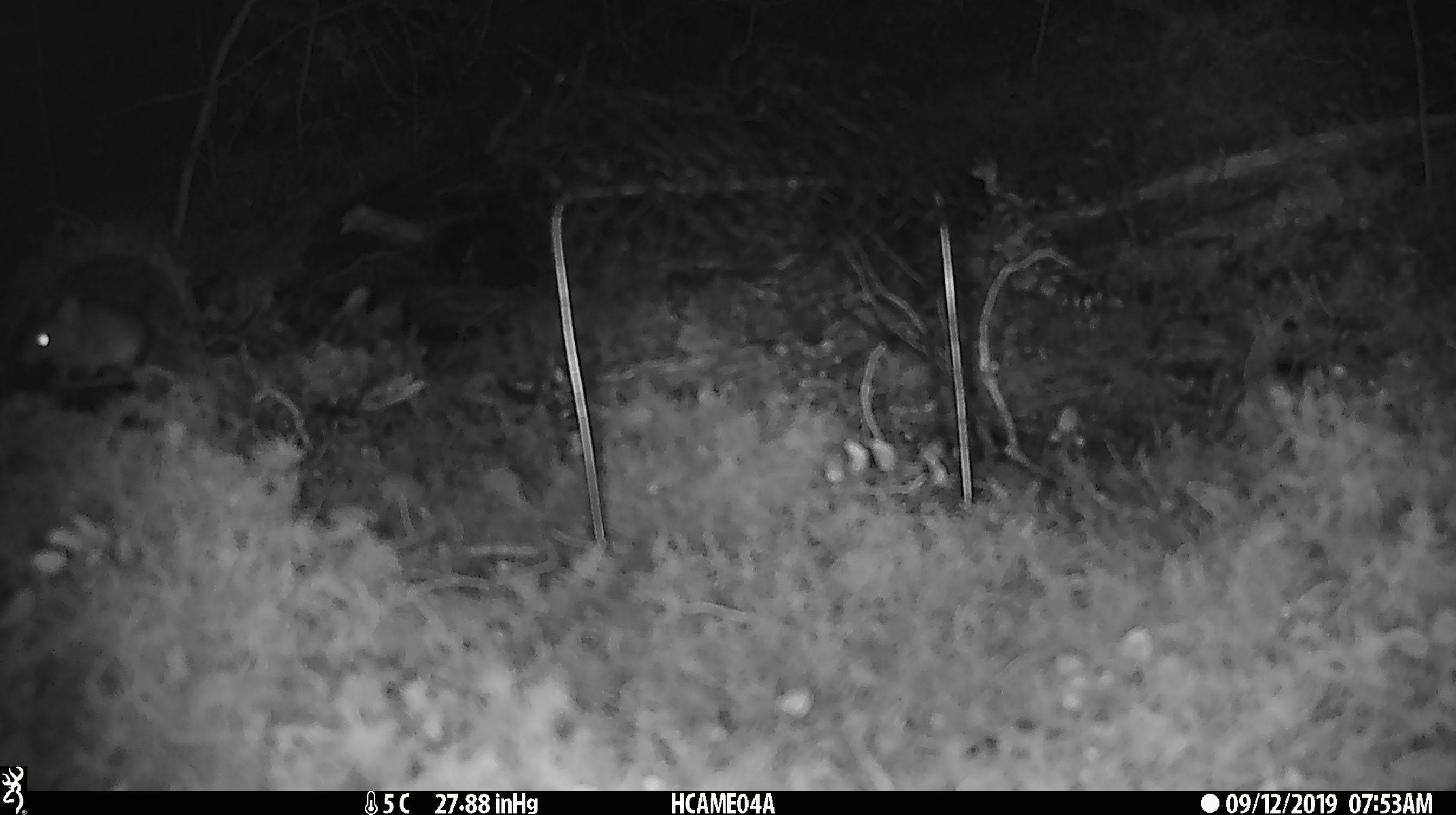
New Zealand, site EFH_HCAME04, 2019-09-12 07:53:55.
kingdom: Animalia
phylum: Chordata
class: Mammalia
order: Rodentia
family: Muridae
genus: Mus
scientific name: Mus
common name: mouse